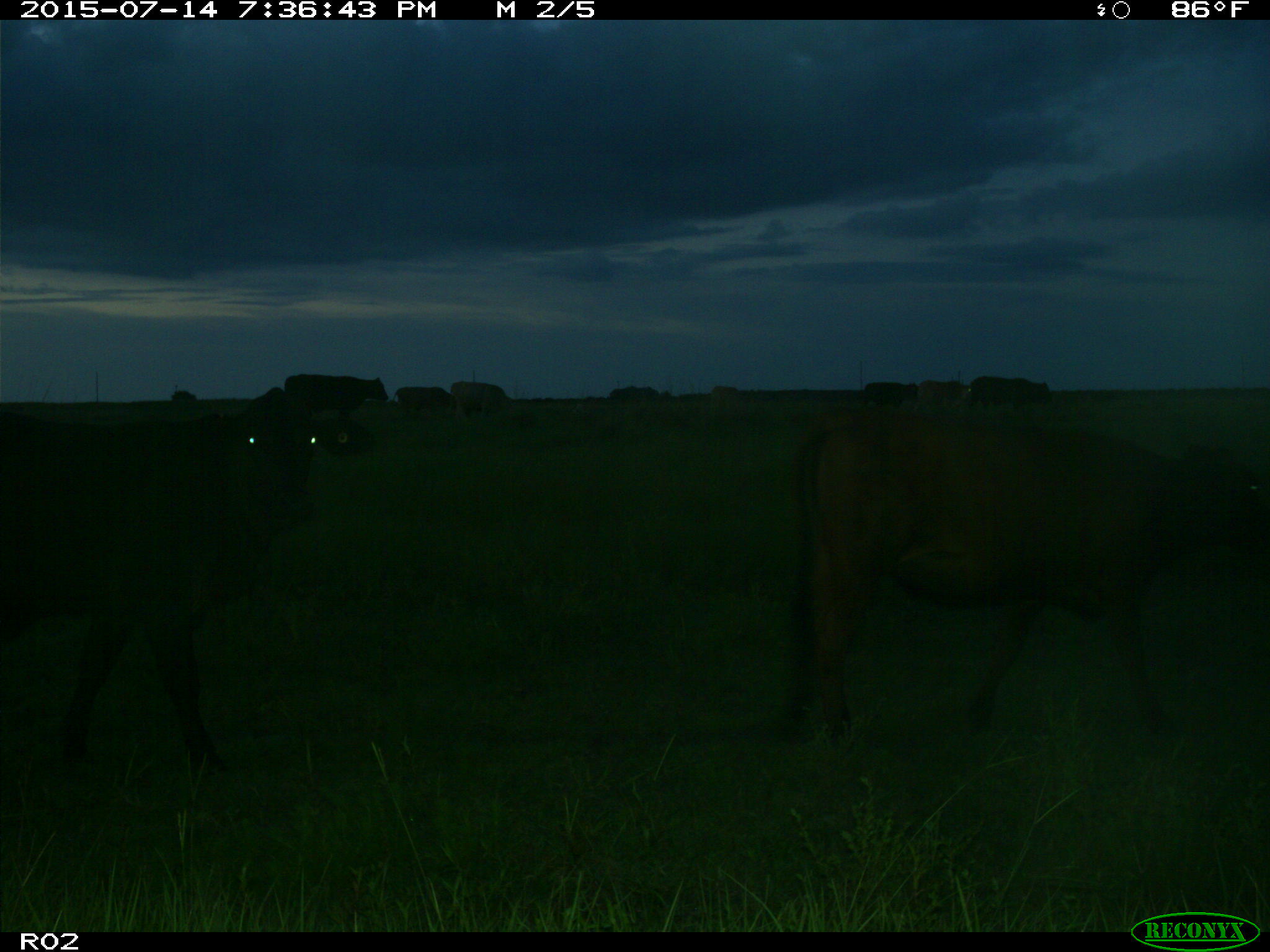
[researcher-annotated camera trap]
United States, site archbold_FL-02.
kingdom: Animalia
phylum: Chordata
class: Mammalia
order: Artiodactyla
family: Bovidae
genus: Bos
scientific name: Bos taurus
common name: domestic cow